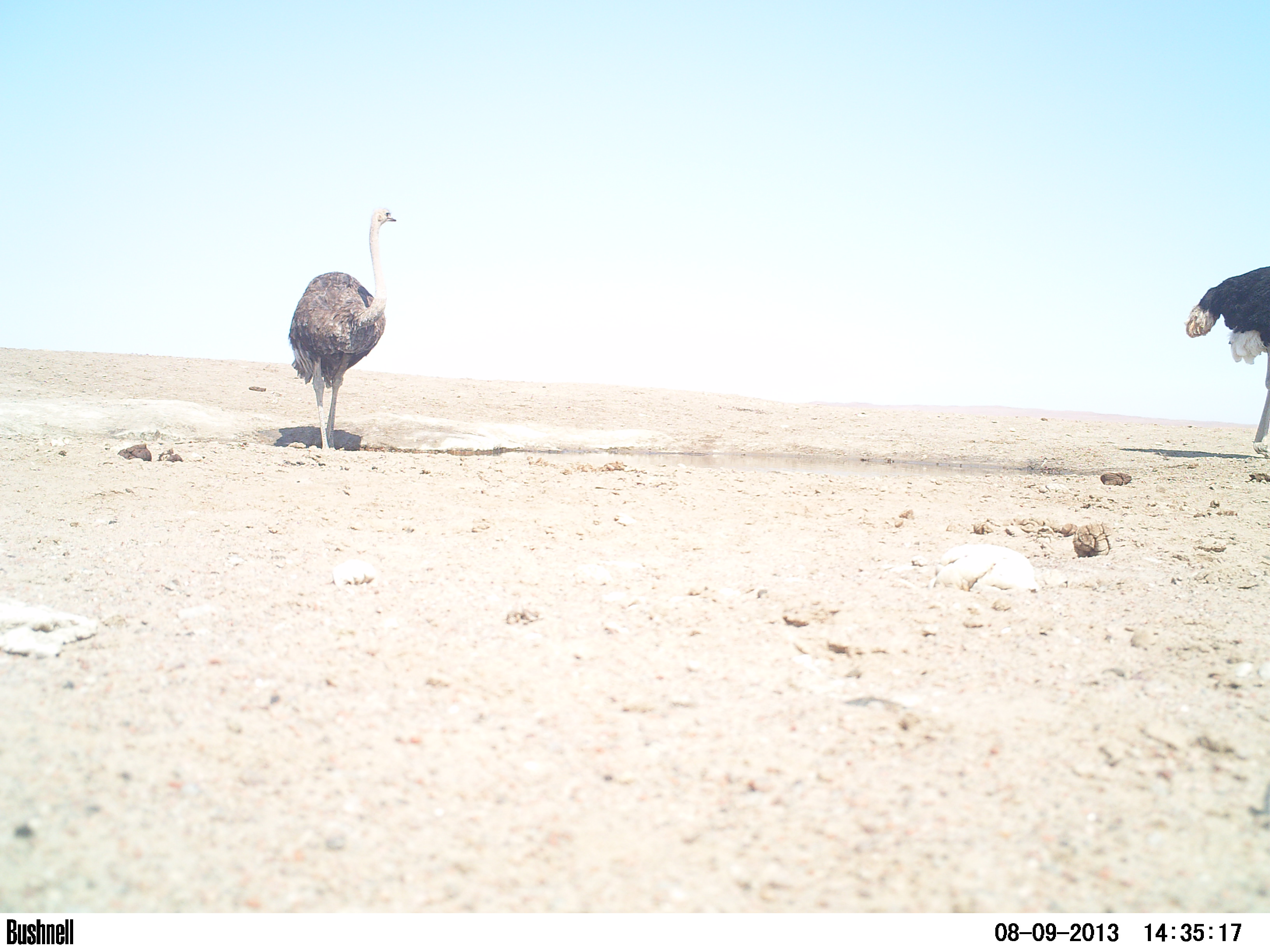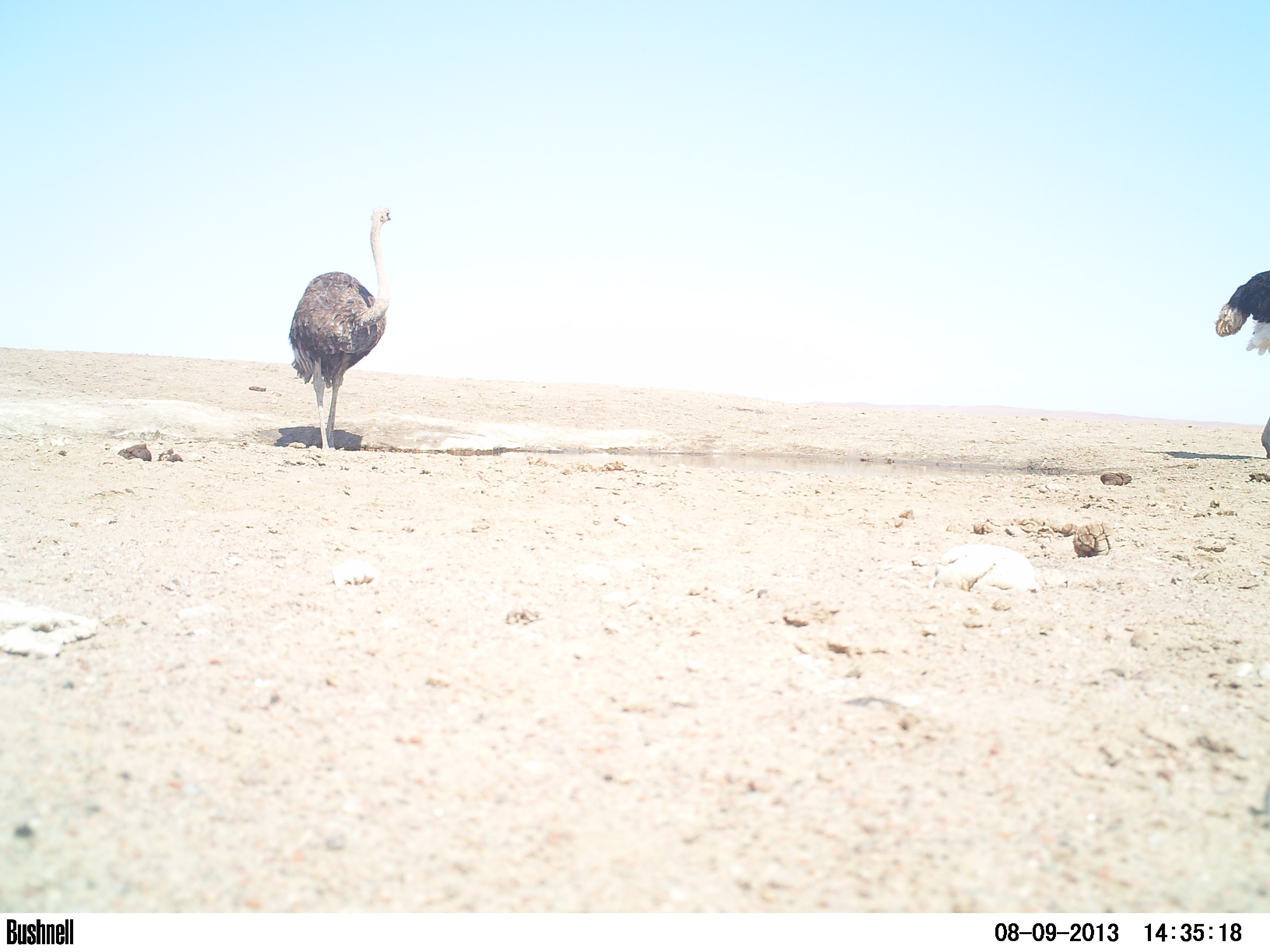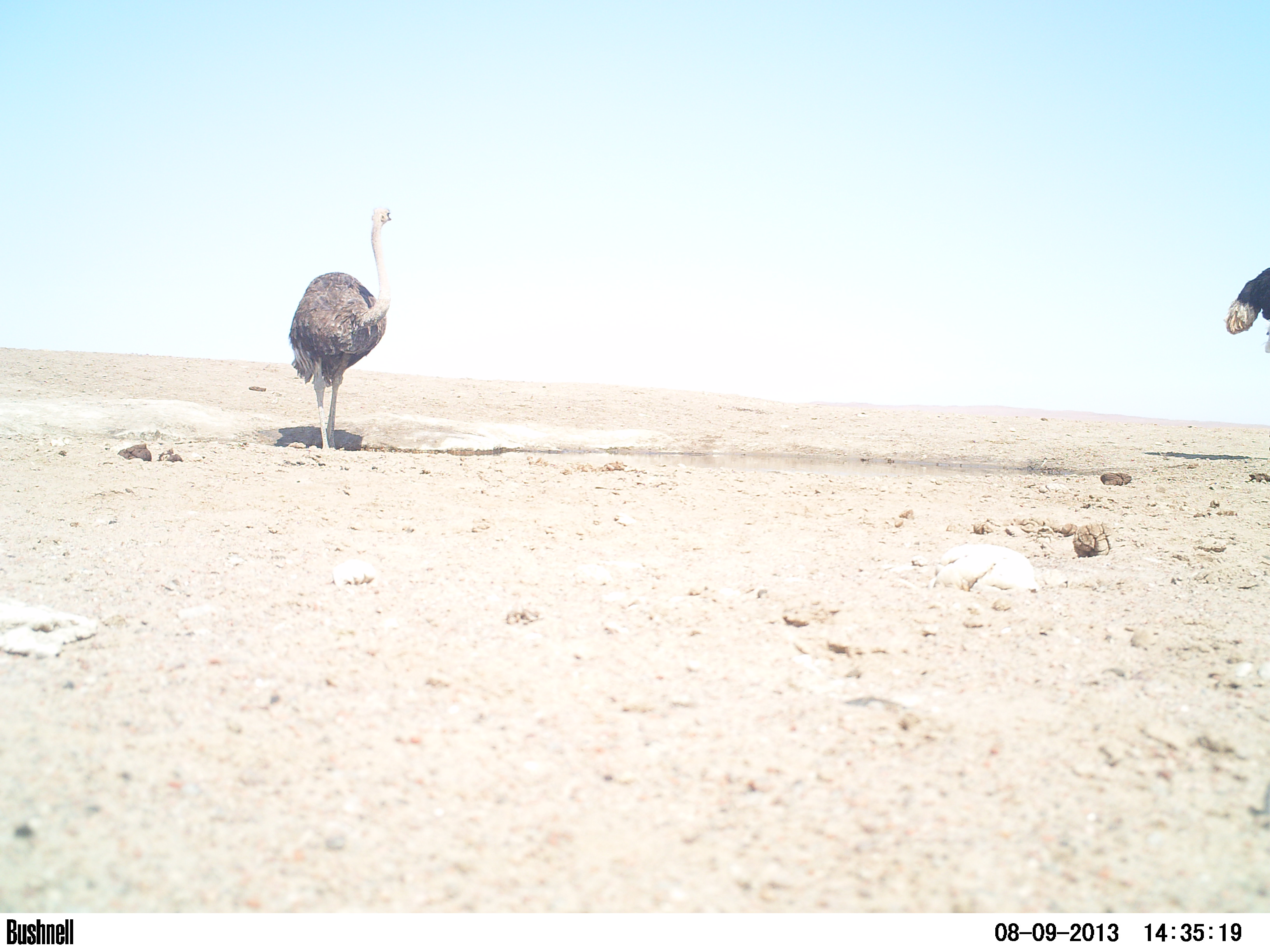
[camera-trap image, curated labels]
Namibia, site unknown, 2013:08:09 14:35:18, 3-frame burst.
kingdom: Animalia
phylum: Chordata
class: Aves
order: Struthioniformes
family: Struthionidae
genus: Struthio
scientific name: Struthio camelus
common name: common ostrich